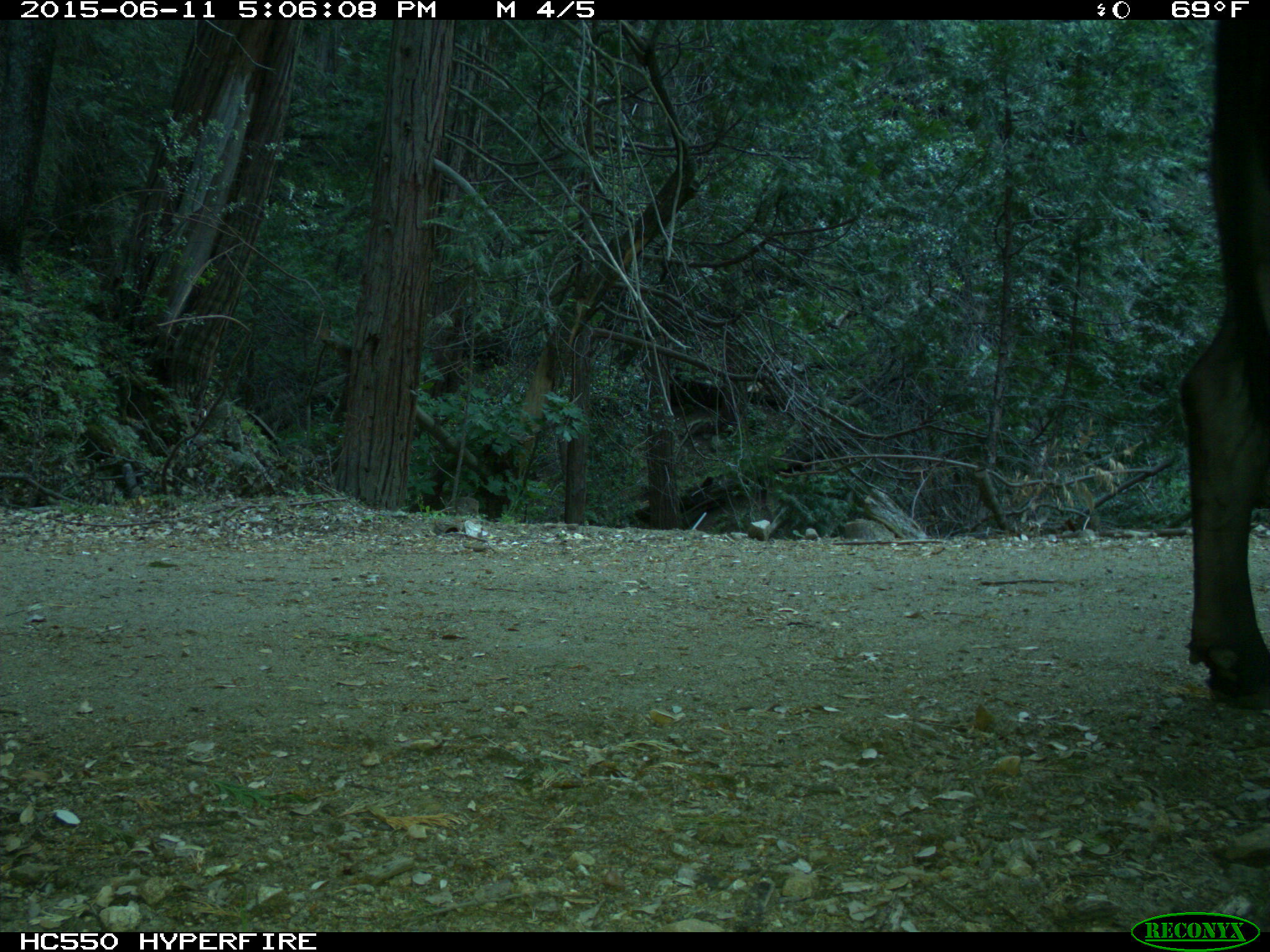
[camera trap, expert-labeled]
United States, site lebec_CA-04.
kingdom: Animalia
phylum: Chordata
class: Mammalia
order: Artiodactyla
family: Bovidae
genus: Bos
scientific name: Bos taurus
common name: domestic cow